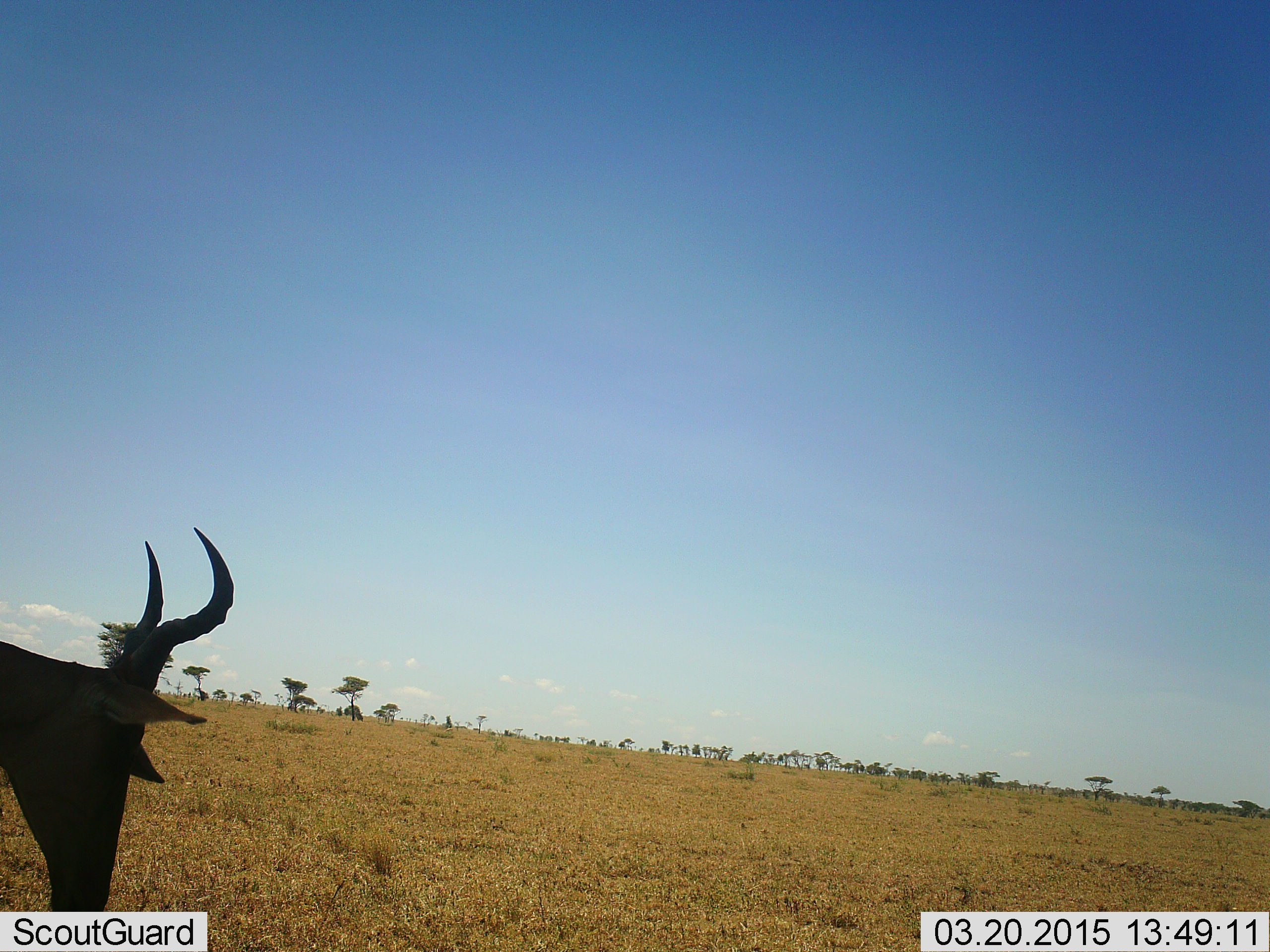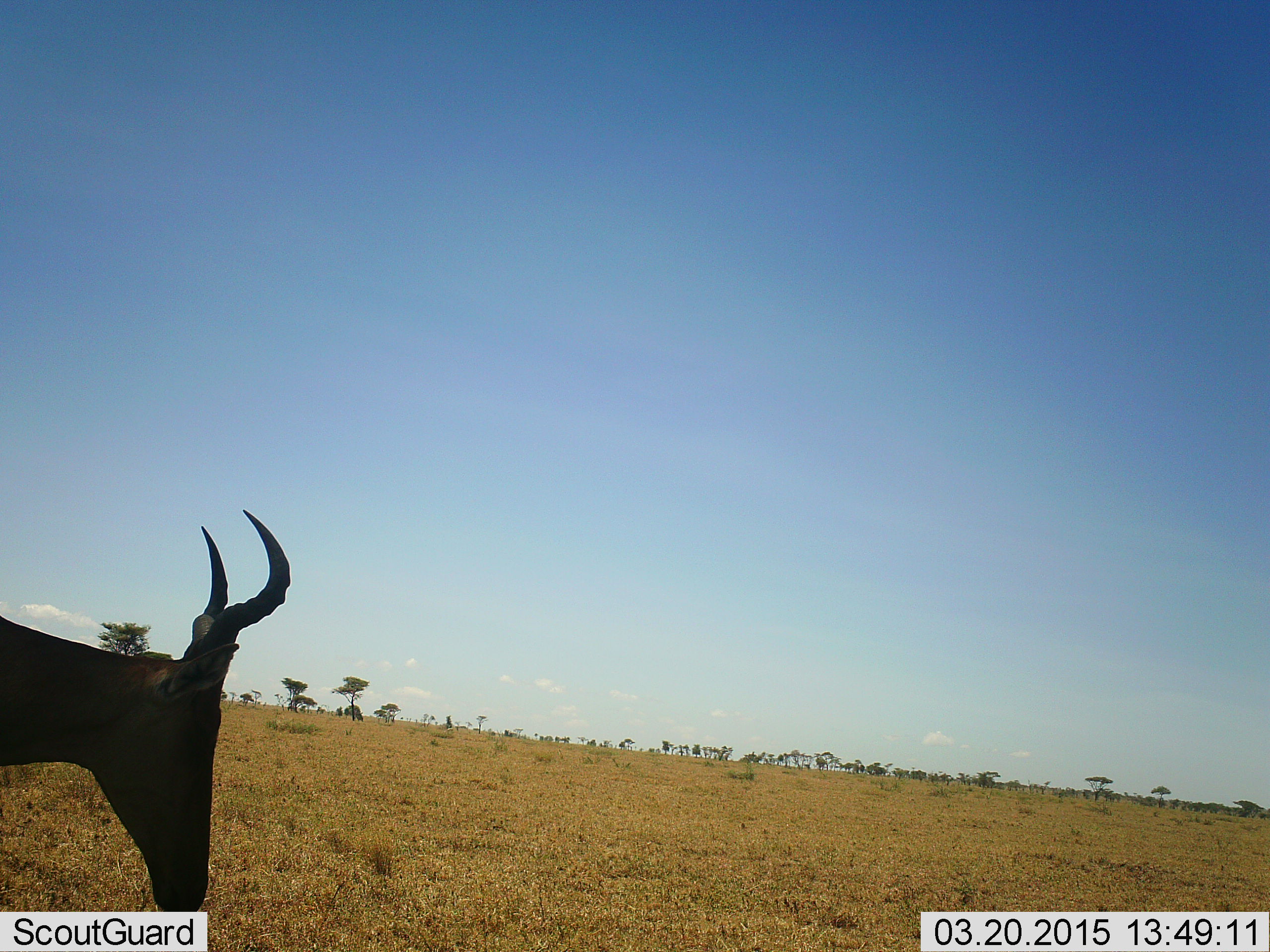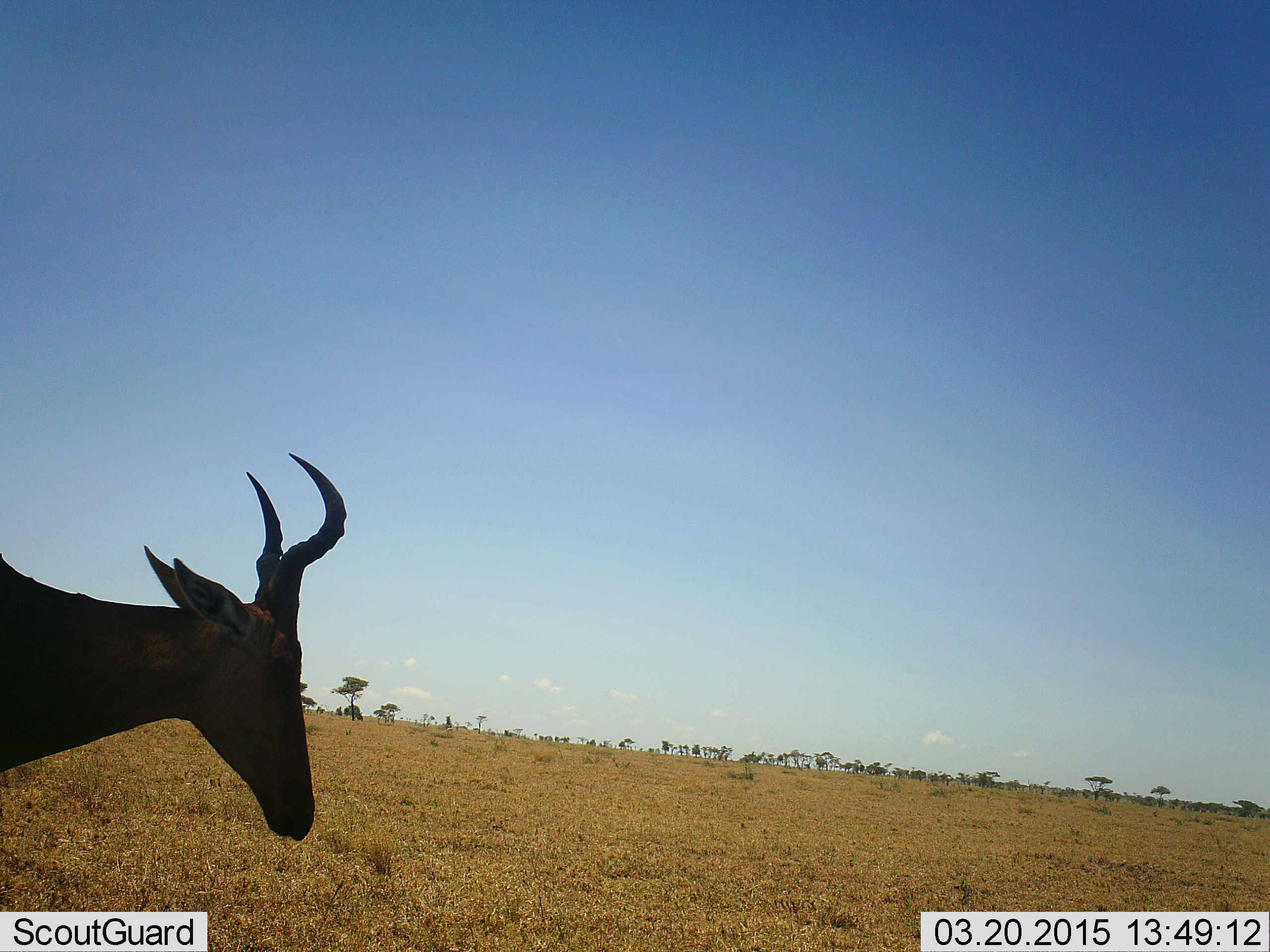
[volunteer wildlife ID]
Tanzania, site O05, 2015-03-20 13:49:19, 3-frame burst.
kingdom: Animalia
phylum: Chordata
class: Mammalia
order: Artiodactyla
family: Bovidae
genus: Alcelaphus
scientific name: Alcelaphus buselaphus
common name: hartebeest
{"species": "hartebeest (Alcelaphus buselaphus)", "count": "1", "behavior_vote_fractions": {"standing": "20%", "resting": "0%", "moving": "60%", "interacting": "0%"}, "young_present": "0%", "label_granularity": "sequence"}